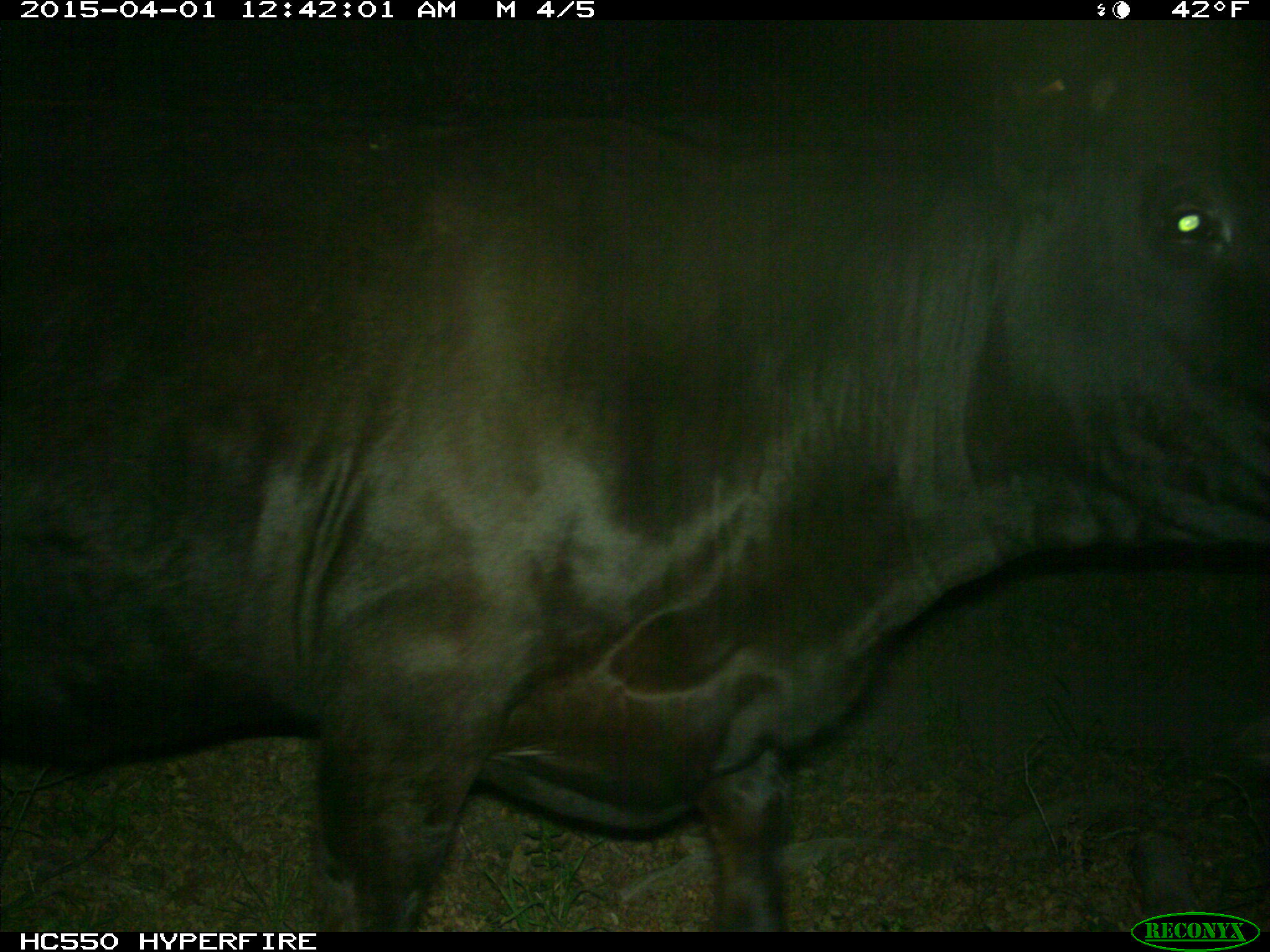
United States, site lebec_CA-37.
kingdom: Animalia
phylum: Chordata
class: Mammalia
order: Artiodactyla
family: Bovidae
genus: Bos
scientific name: Bos taurus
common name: domestic cow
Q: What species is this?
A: Bos taurus (domestic cow).